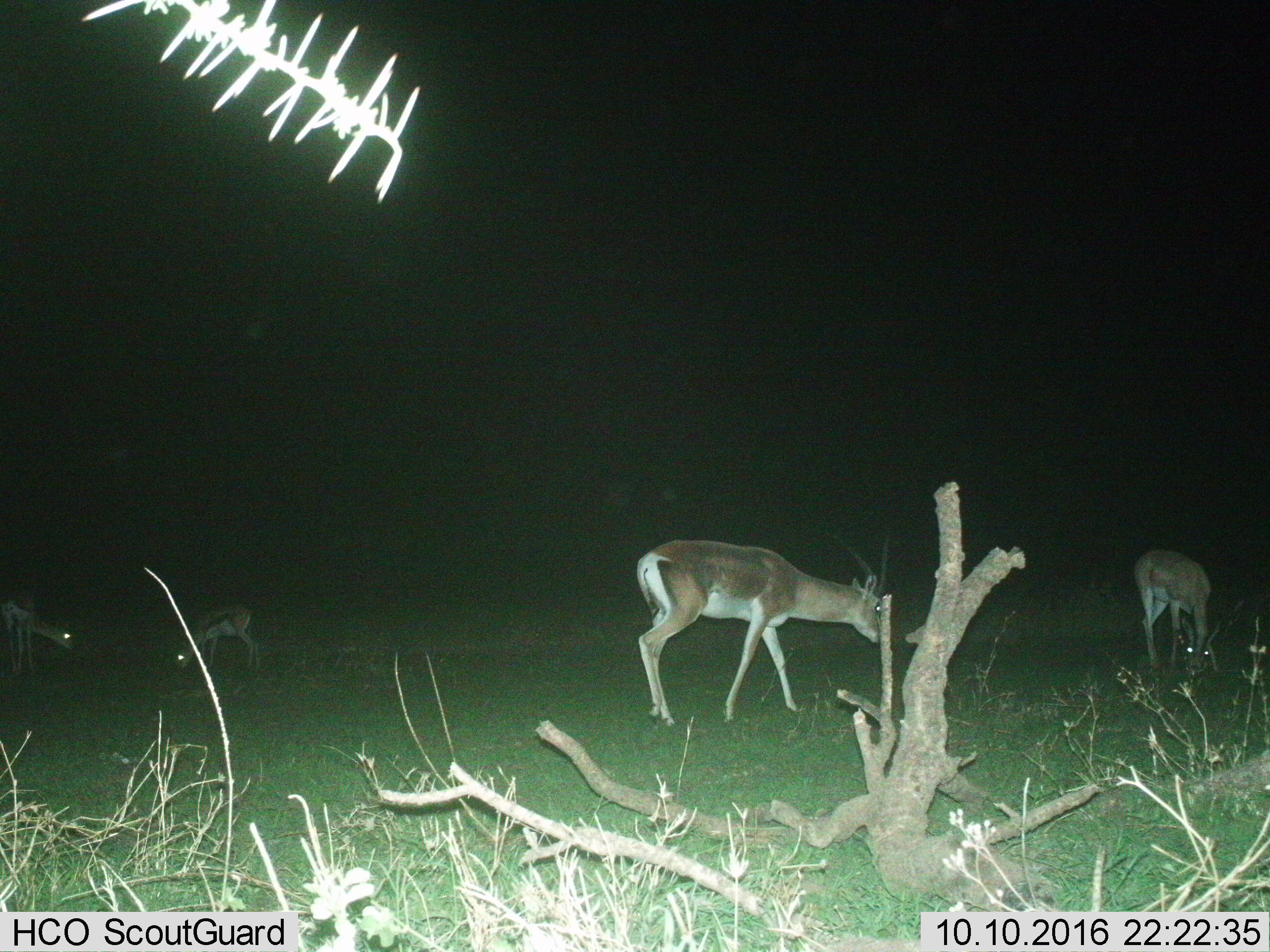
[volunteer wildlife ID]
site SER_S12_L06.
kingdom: Animalia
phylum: Chordata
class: Mammalia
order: Artiodactyla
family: Bovidae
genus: Eudorcas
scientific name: Eudorcas thomsonii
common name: thomson's gazelle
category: gazellethomsons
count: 4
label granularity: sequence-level